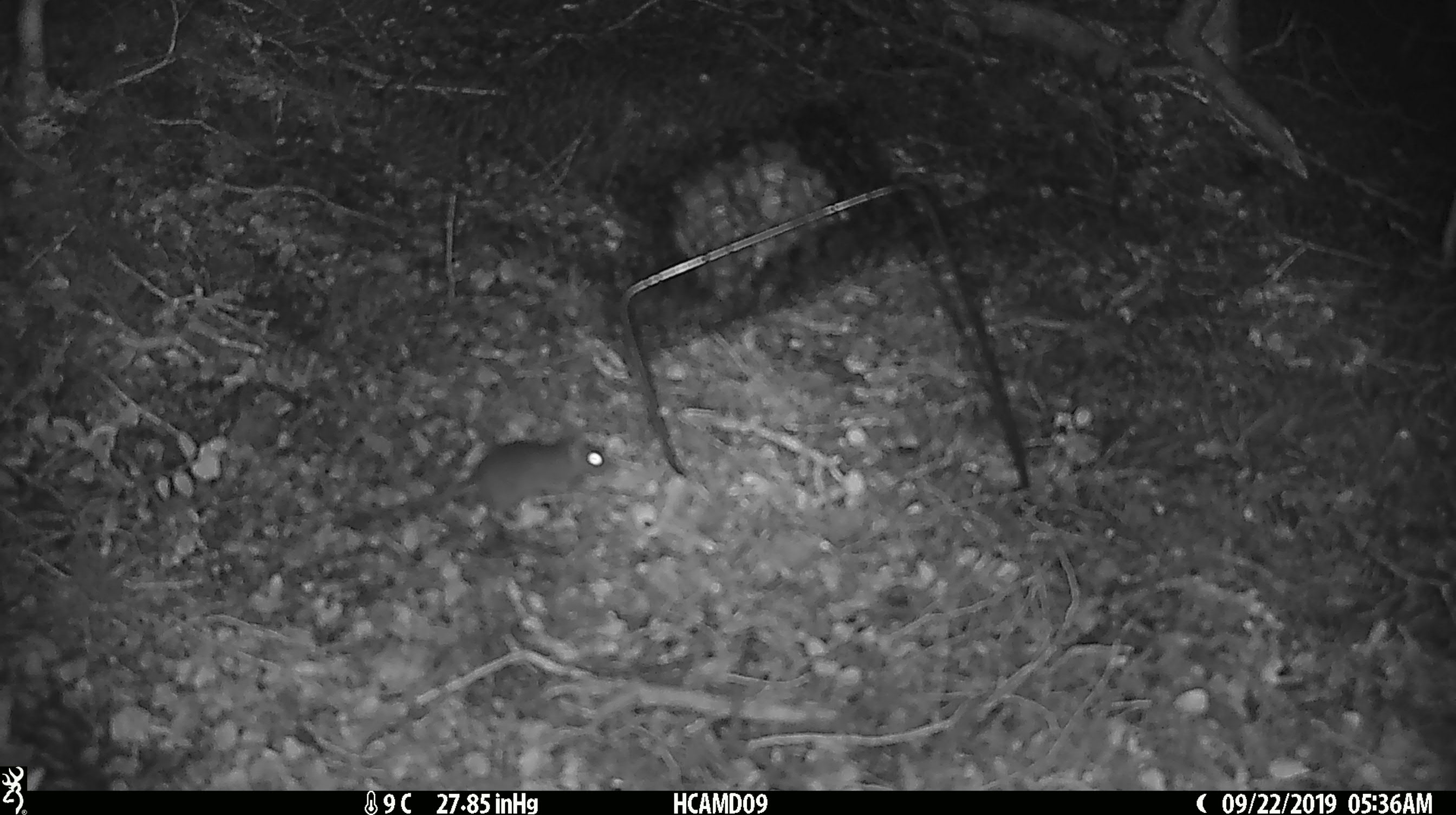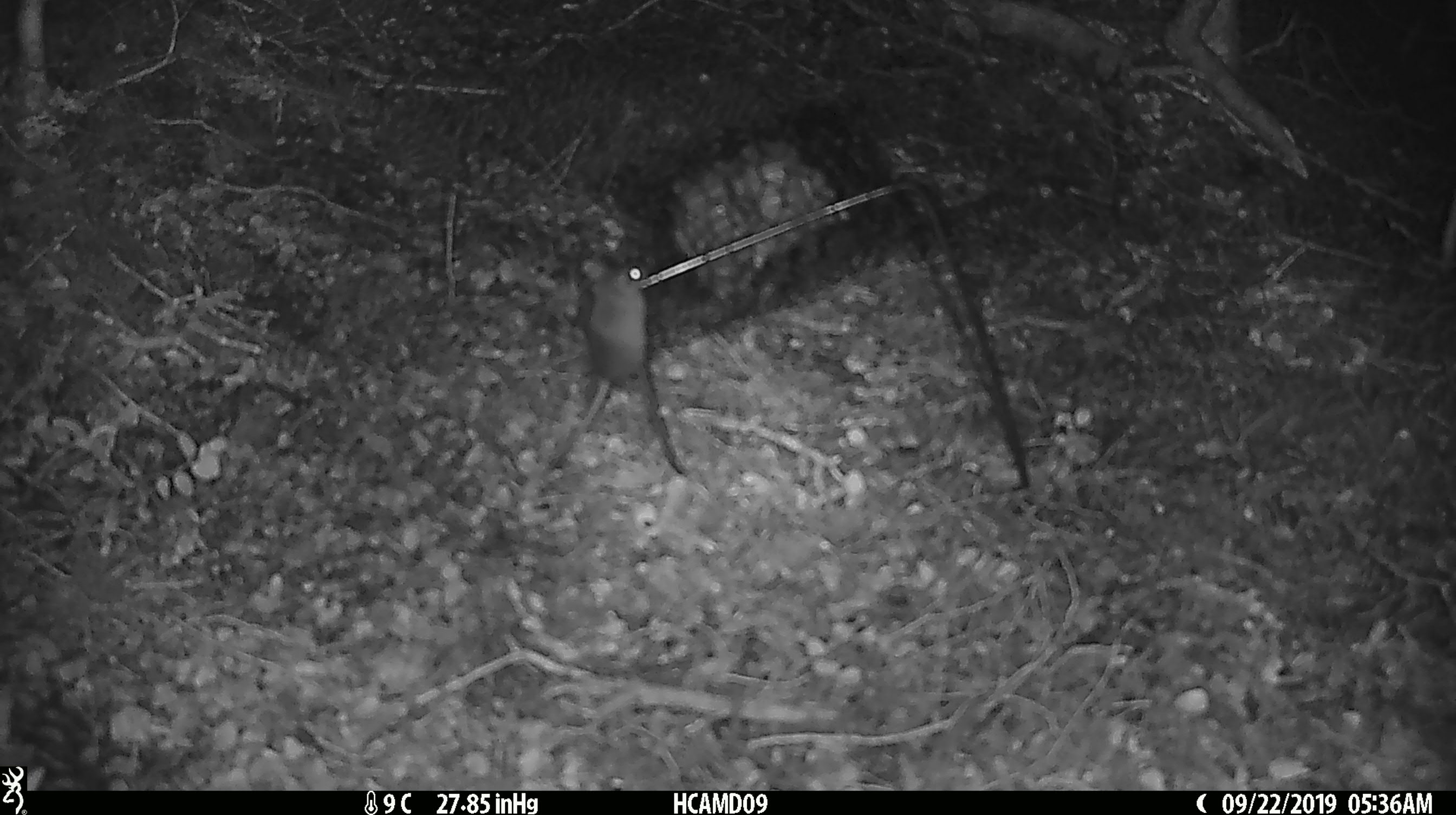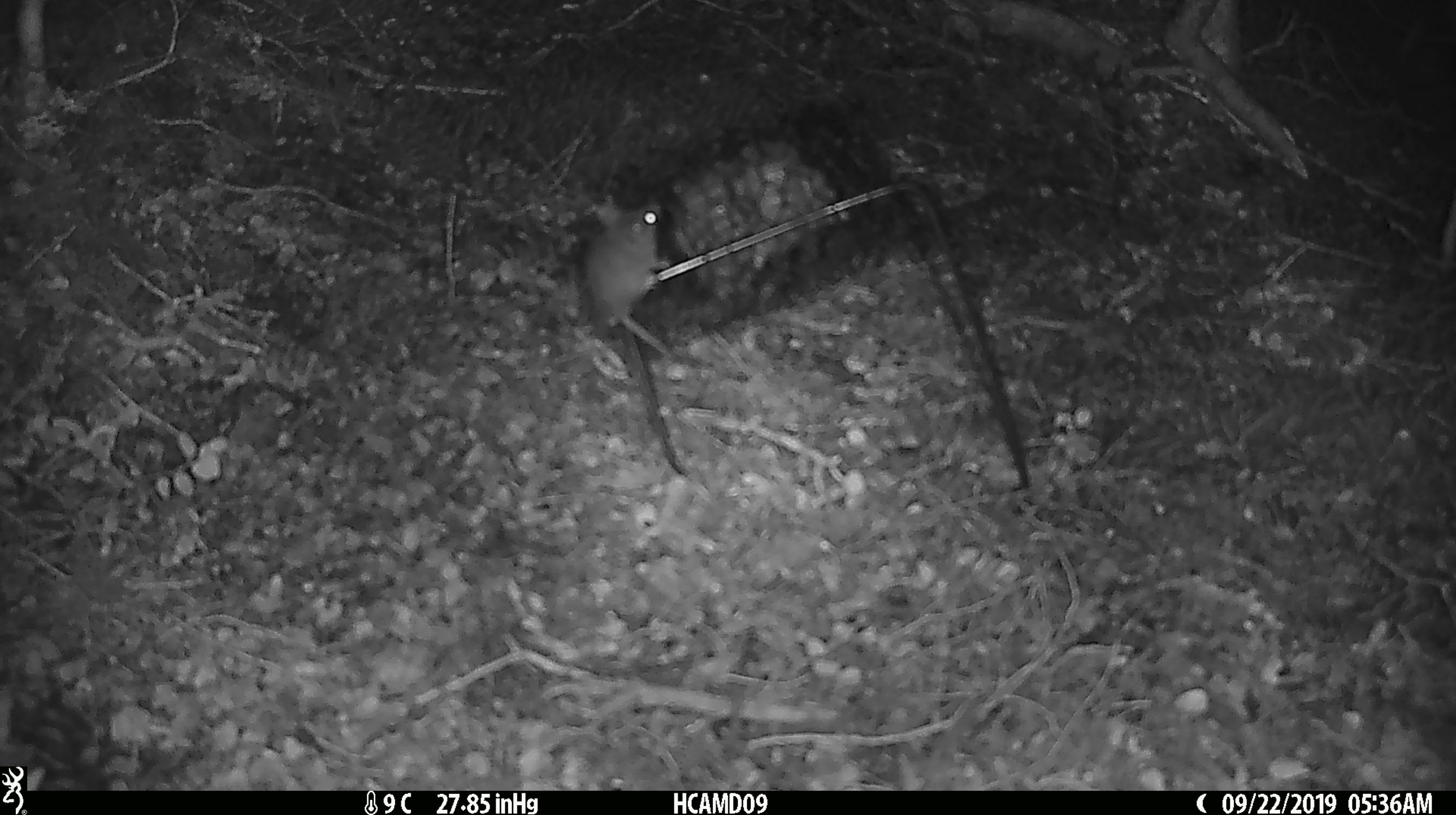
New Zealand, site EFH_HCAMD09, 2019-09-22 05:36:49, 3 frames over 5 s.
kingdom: Animalia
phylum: Chordata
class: Mammalia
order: Rodentia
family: Muridae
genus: Mus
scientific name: Mus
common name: mouse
Mouse (Mus).